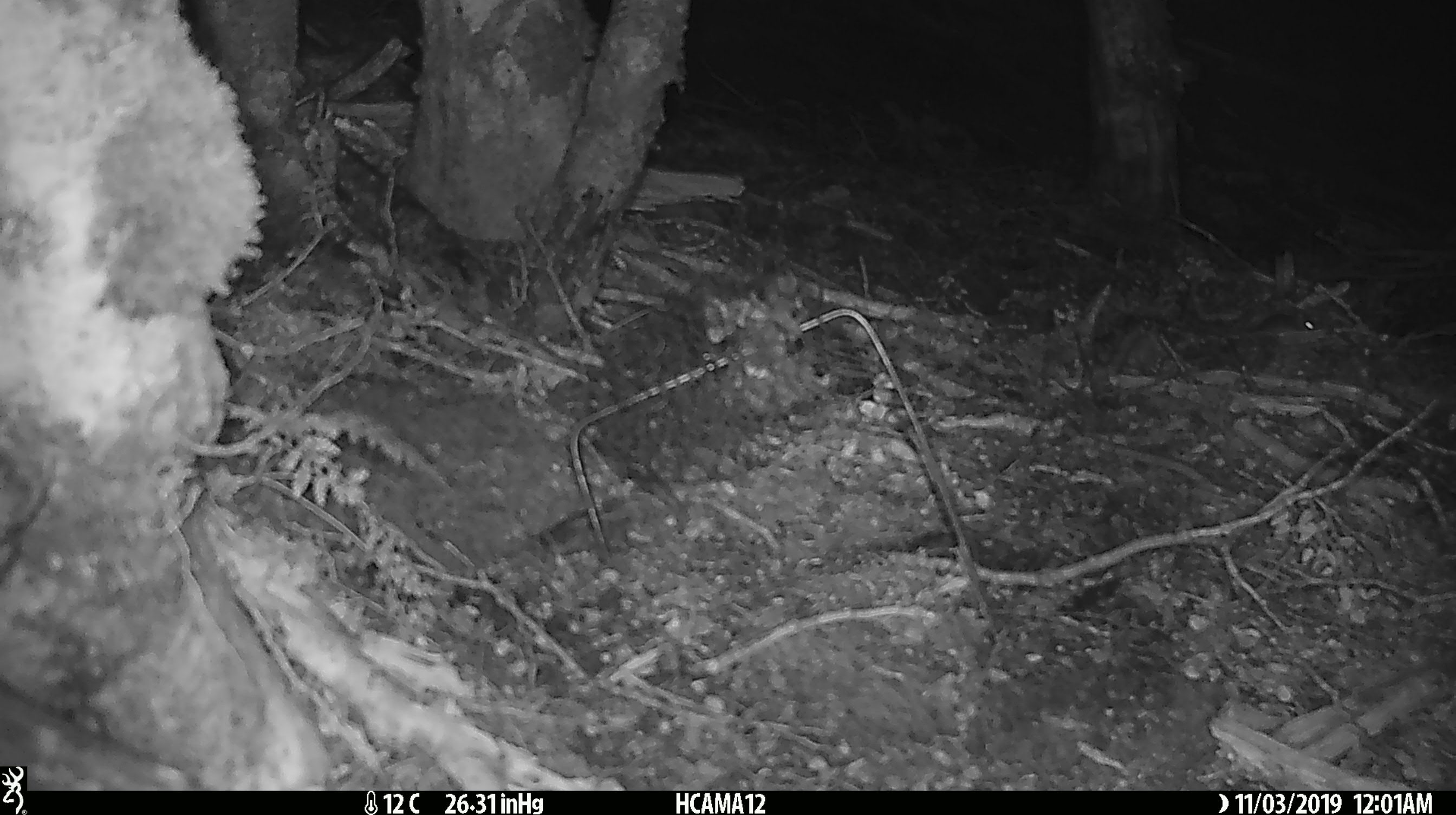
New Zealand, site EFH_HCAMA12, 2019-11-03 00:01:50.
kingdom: Animalia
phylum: Chordata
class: Mammalia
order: Rodentia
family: Muridae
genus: Mus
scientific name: Mus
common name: mouse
Mouse (Mus).